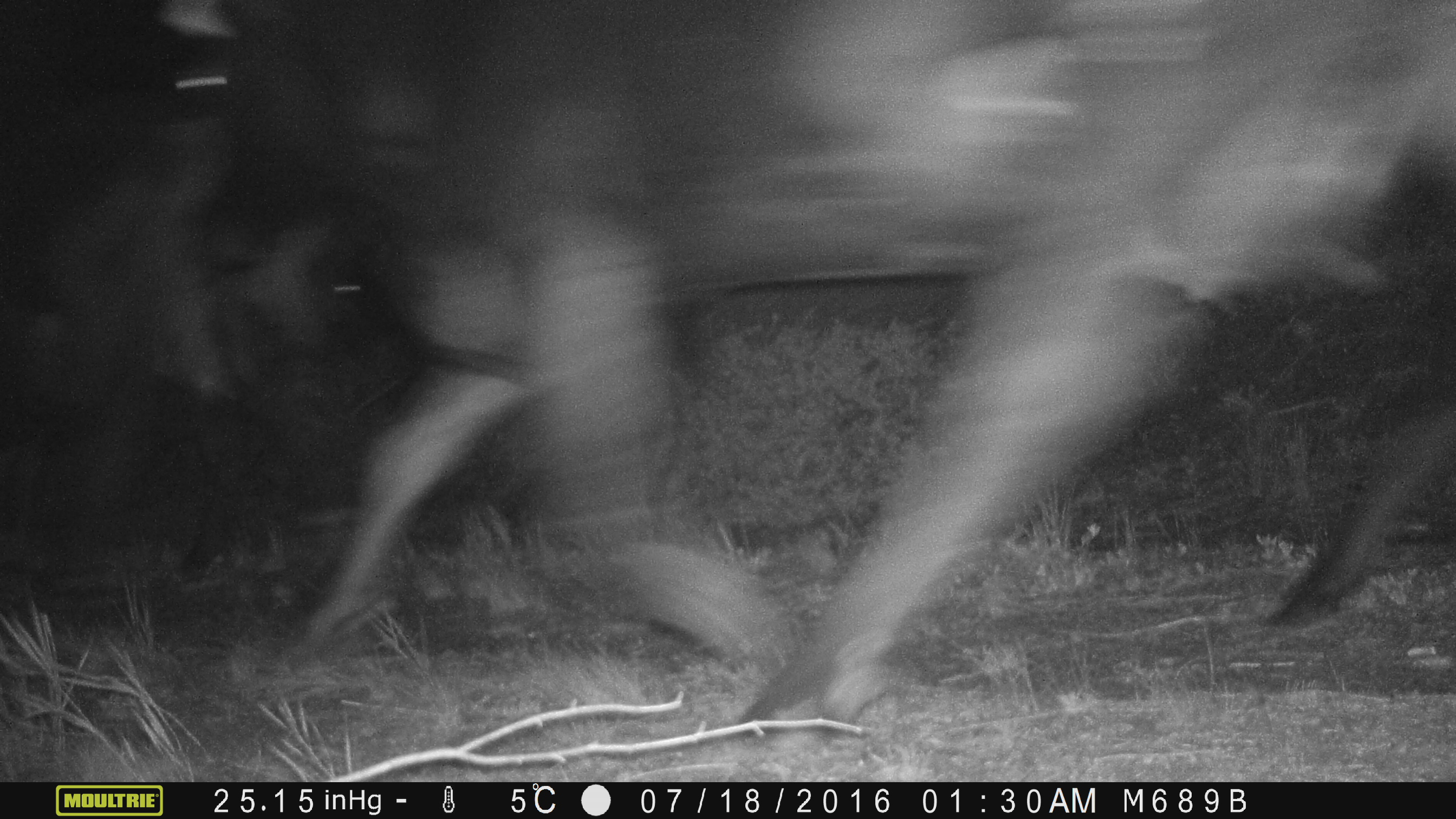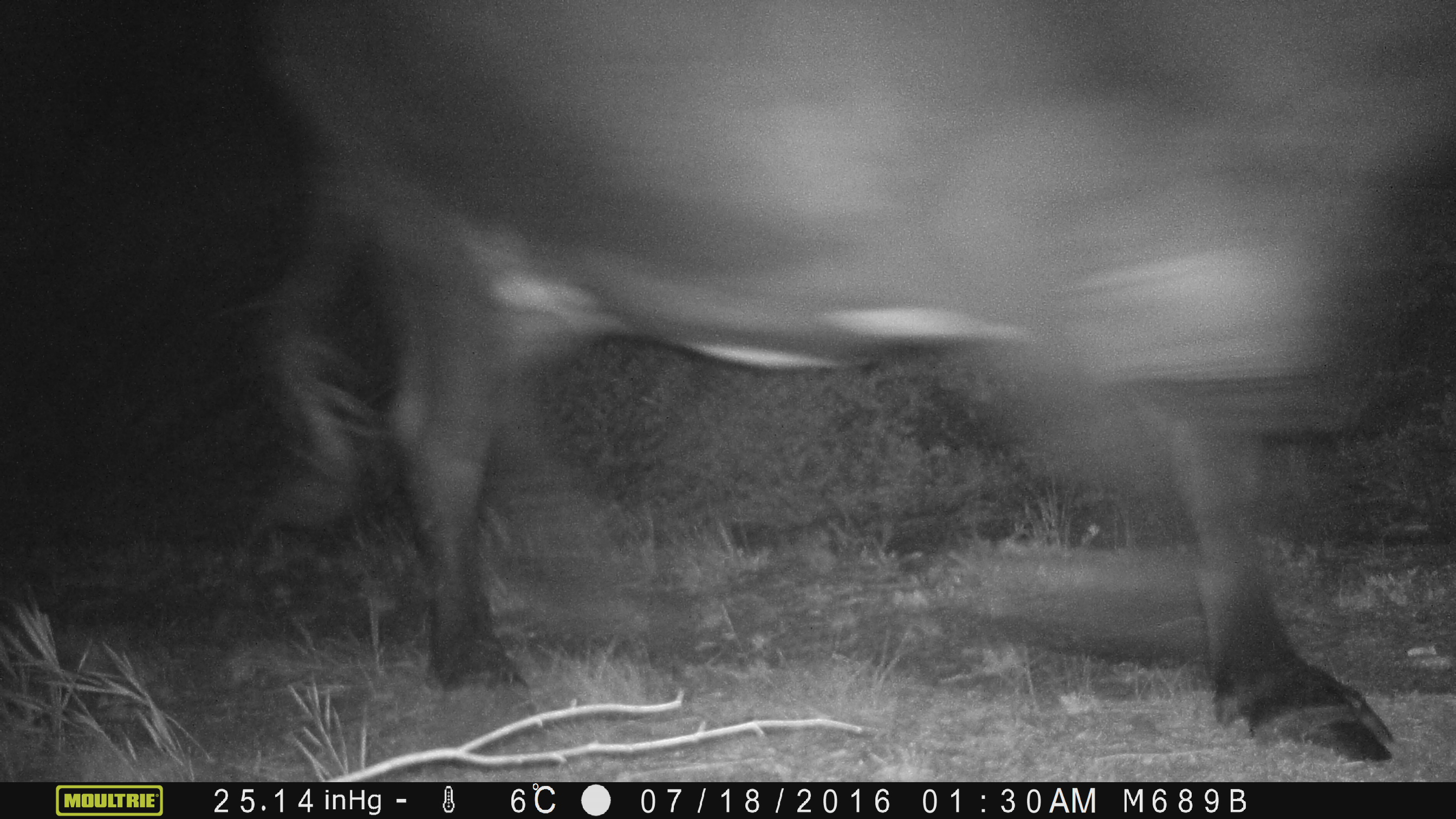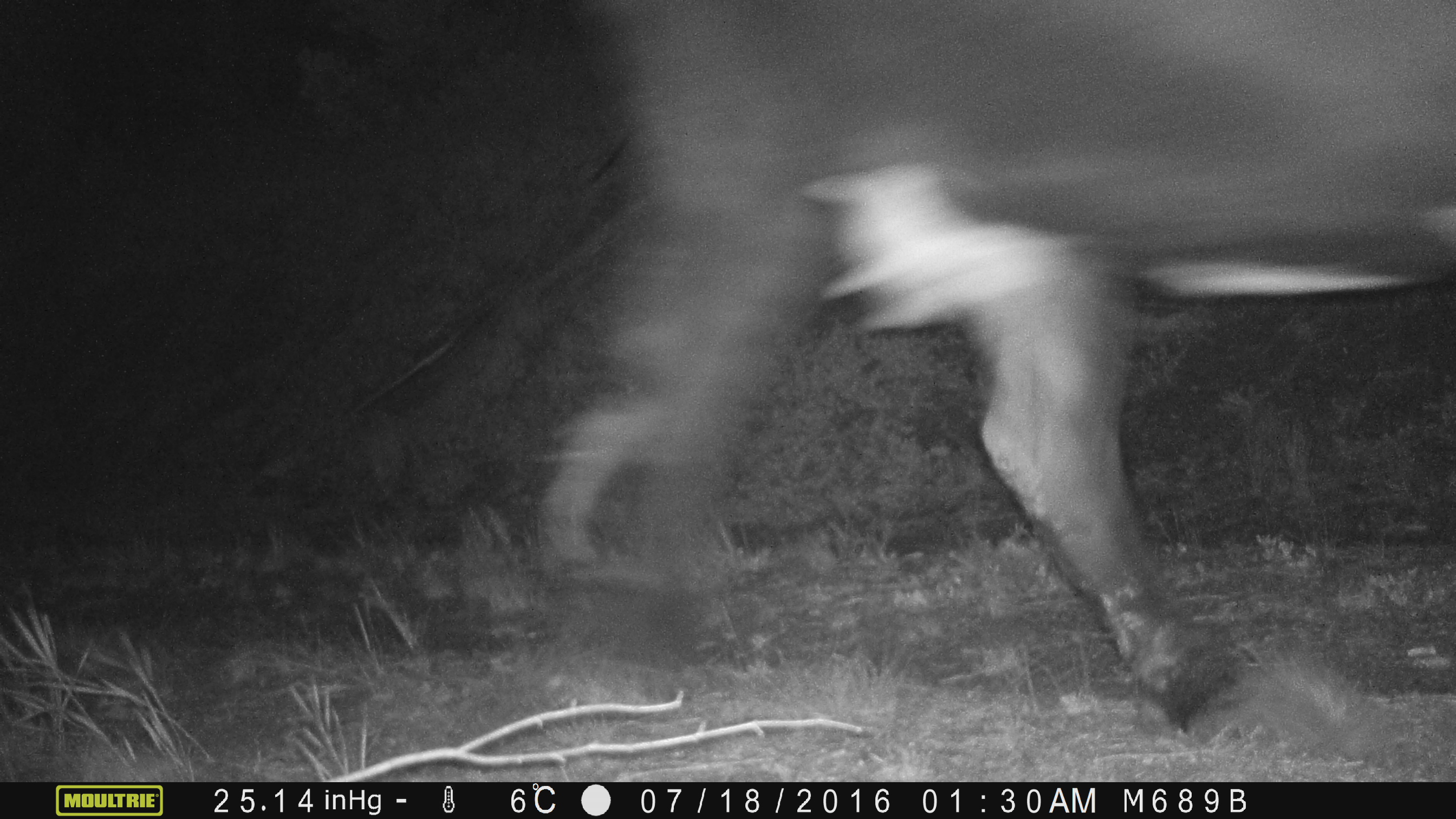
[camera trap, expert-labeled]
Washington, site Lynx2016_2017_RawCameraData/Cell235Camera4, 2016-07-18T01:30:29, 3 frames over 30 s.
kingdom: Animalia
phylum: Chordata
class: Mammalia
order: Artiodactyla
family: Bovidae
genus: Bos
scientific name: Bos taurus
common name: domestic cattle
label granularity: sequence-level